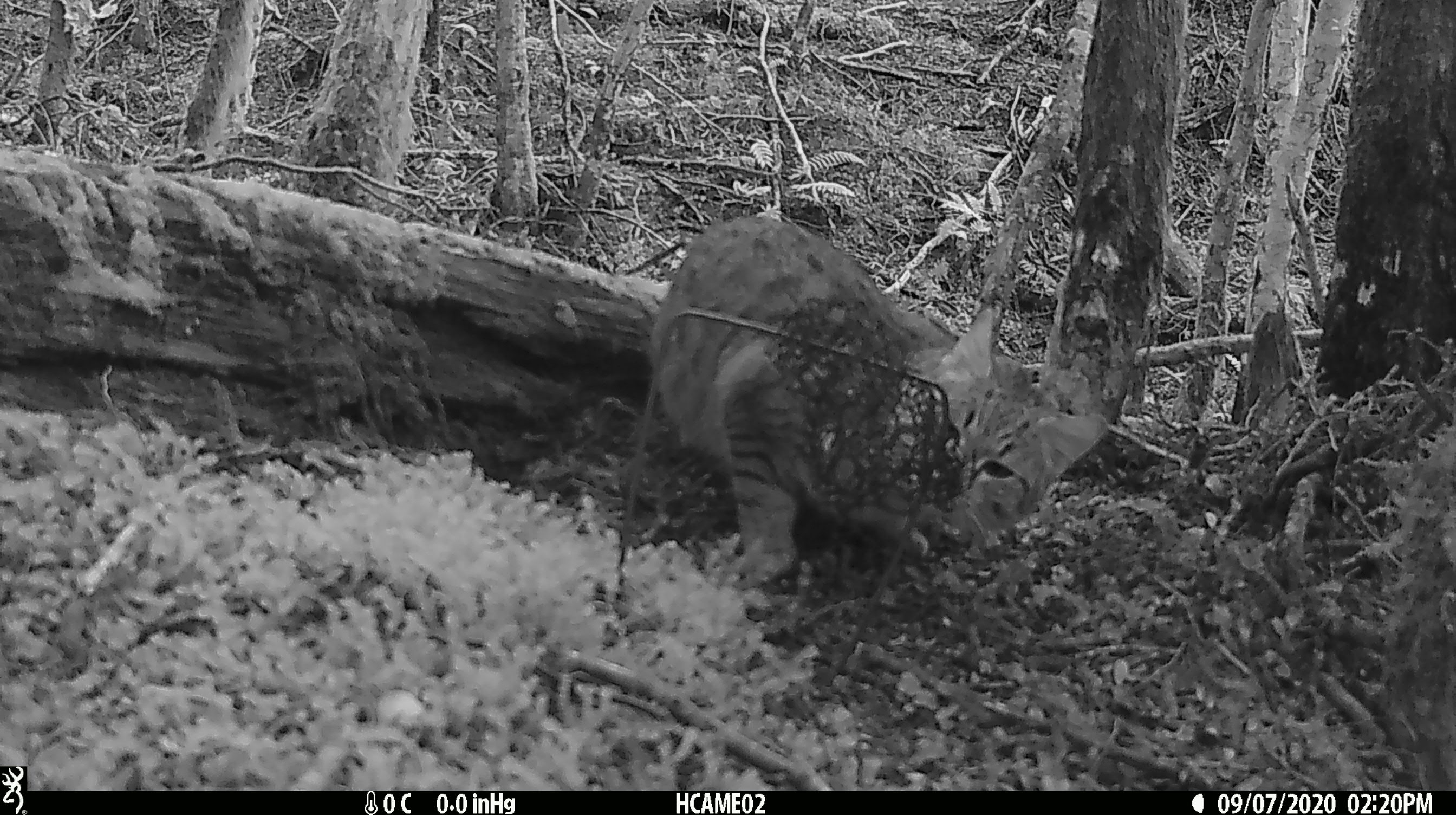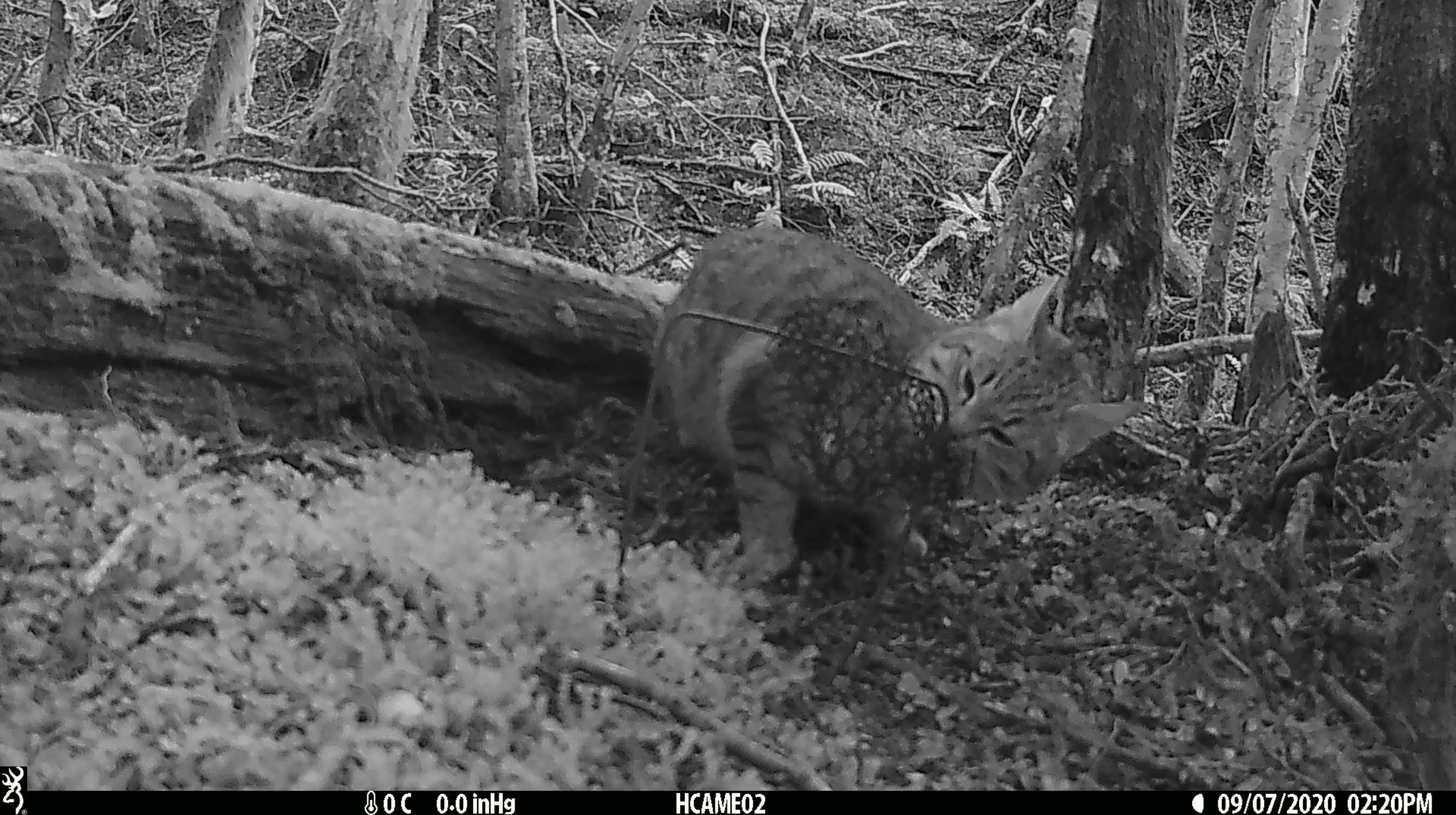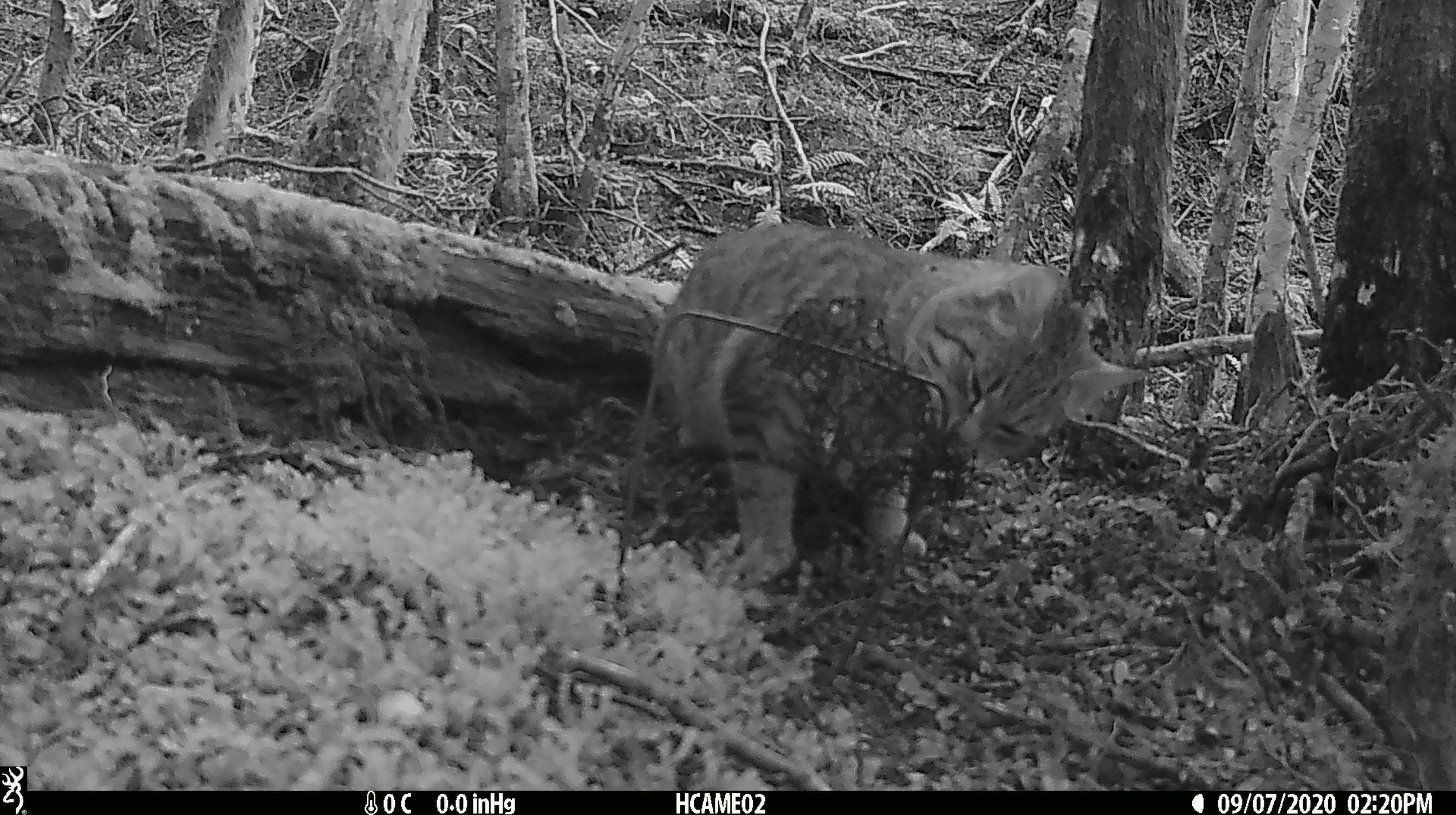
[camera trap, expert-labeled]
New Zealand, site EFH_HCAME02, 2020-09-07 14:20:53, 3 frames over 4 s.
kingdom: Animalia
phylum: Chordata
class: Mammalia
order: Carnivora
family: Felidae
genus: Felis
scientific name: Felis catus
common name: domestic cat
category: cat